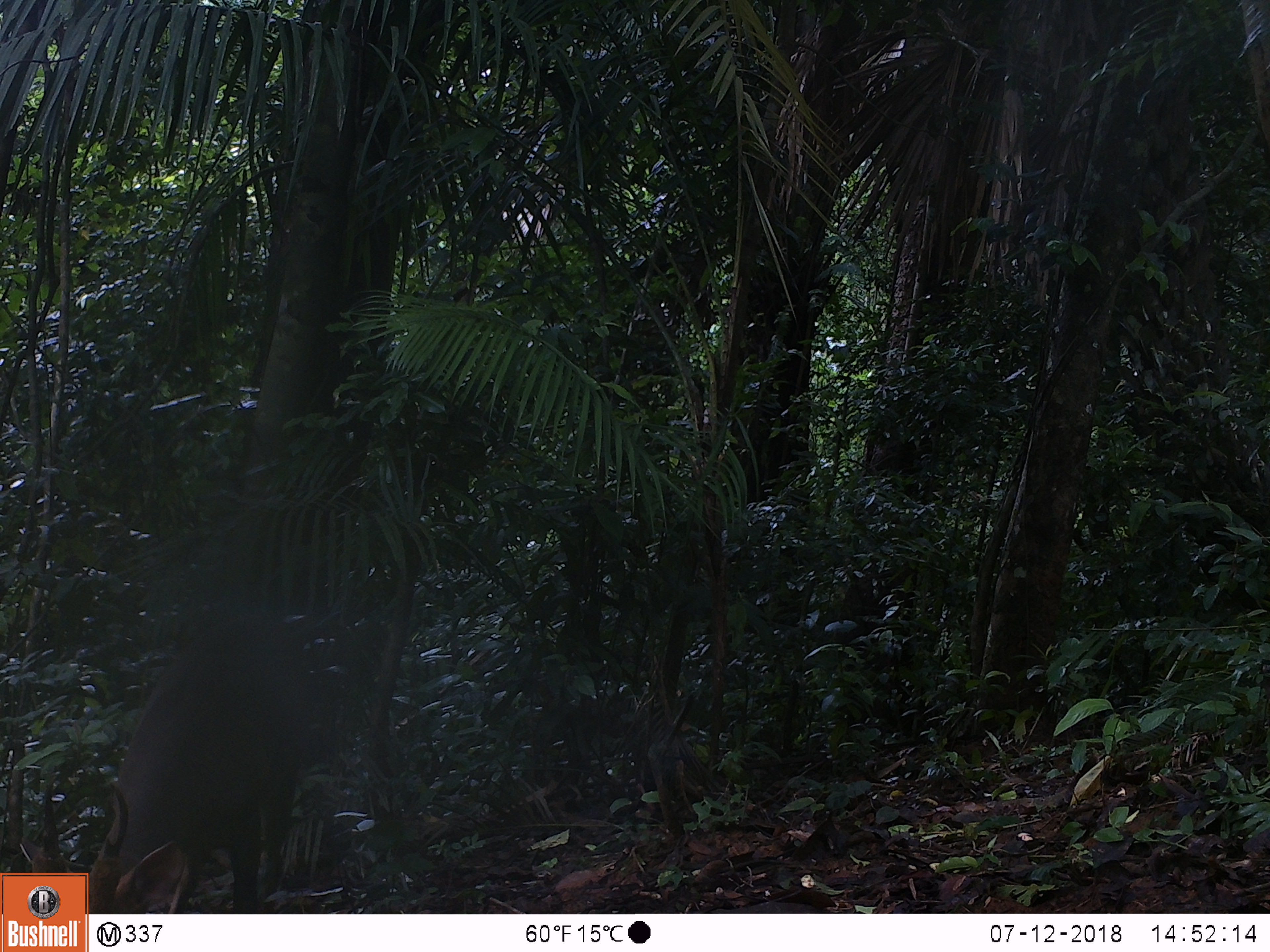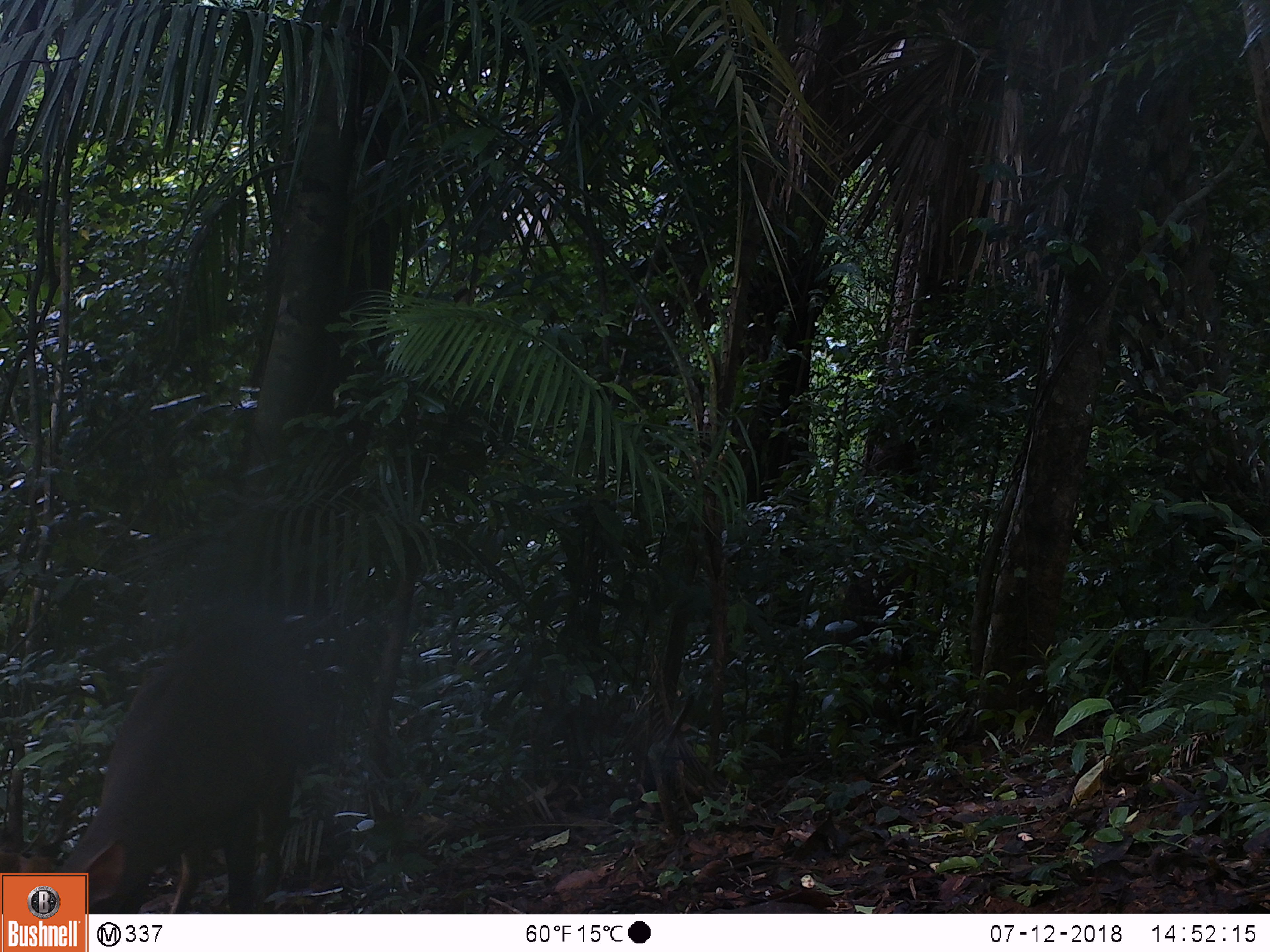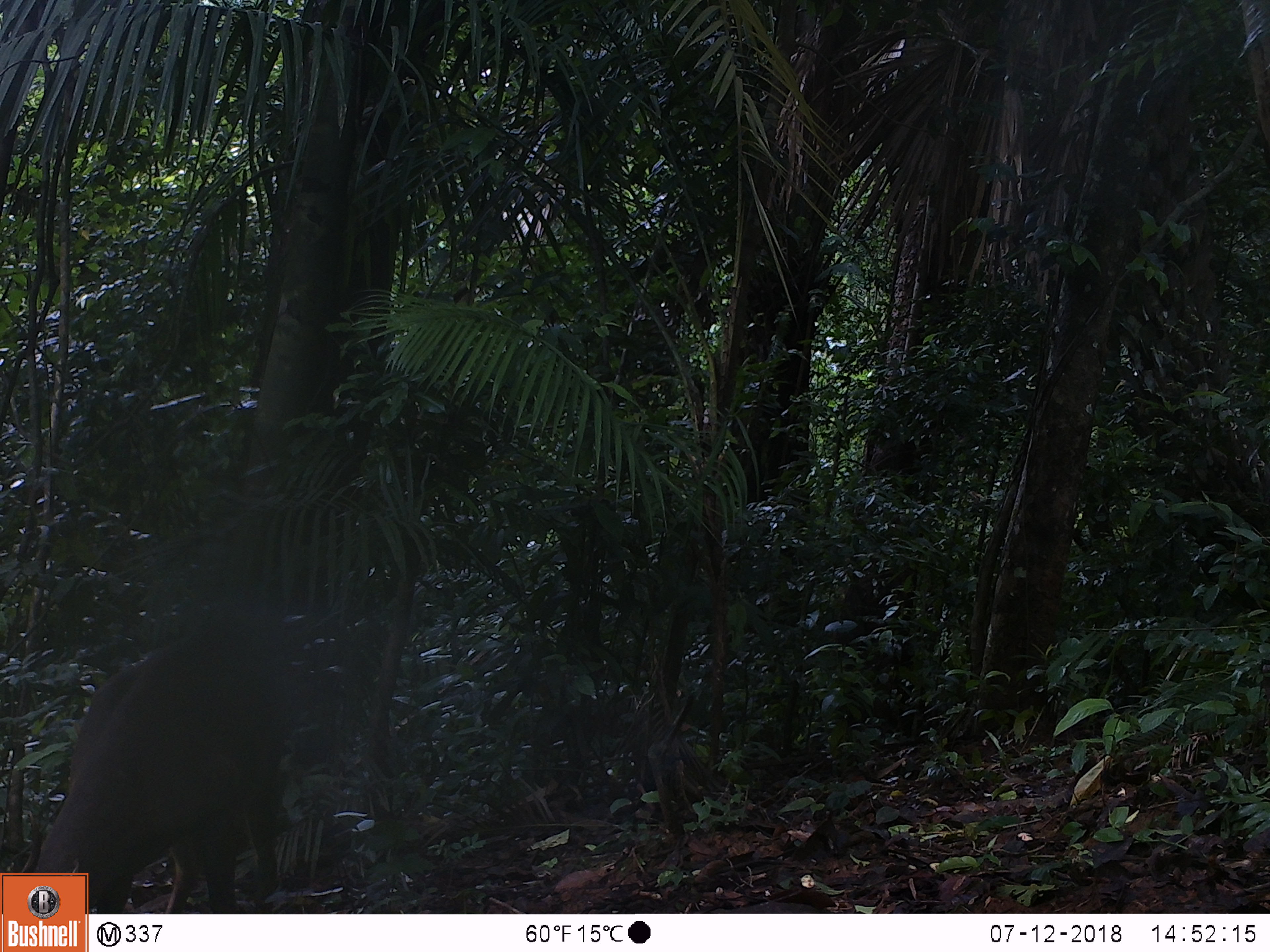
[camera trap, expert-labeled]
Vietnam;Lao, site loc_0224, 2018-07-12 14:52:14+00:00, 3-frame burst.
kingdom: Animalia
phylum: Chordata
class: Mammalia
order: Artiodactyla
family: Cervidae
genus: Muntiacus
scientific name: Muntiacus vuquangensis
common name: large-antlered muntjac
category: large antlered muntjac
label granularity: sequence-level